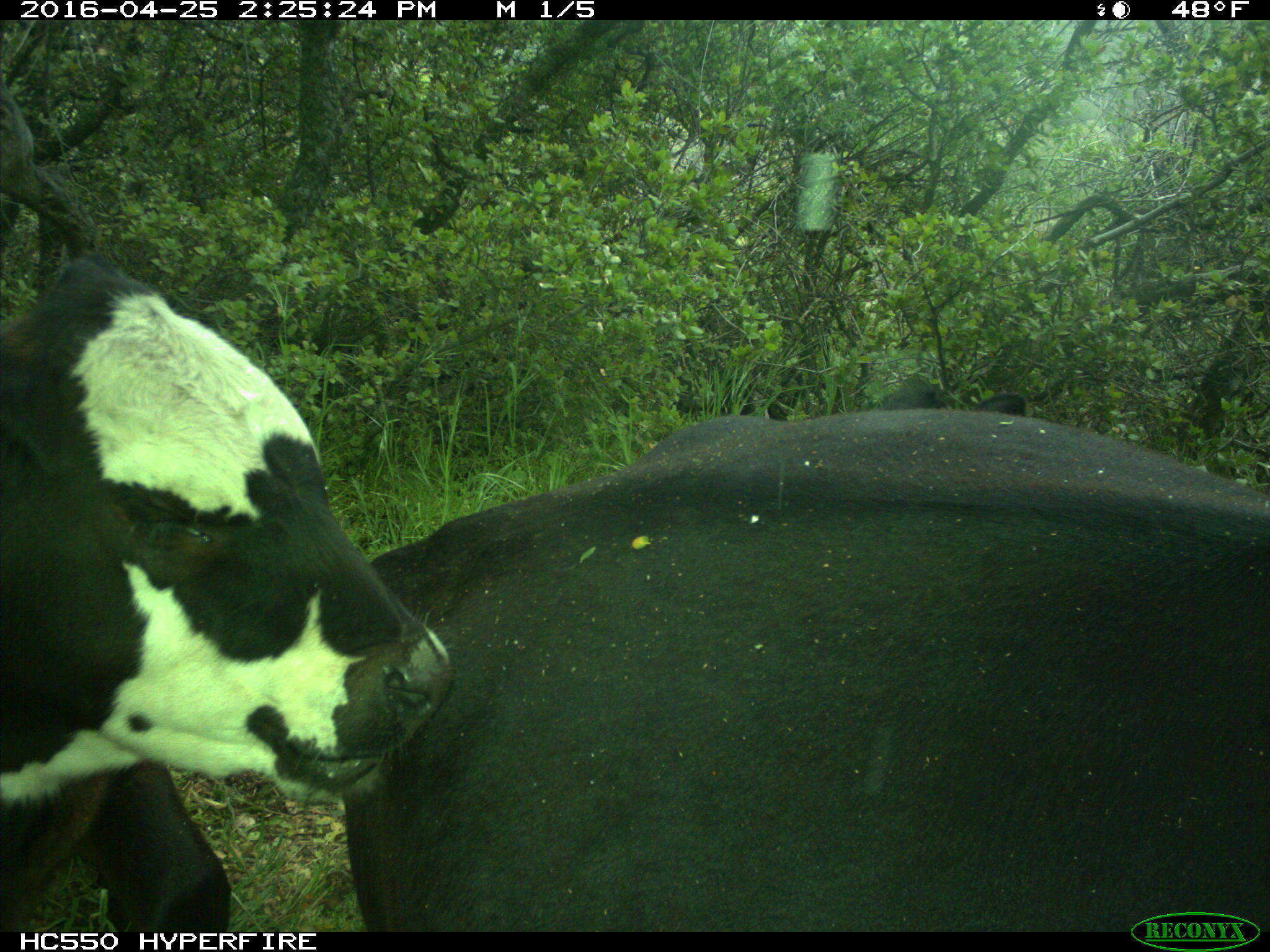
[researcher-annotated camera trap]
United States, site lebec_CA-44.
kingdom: Animalia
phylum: Chordata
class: Mammalia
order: Artiodactyla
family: Bovidae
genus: Bos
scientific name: Bos taurus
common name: domestic cow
Bos taurus (domestic cow).